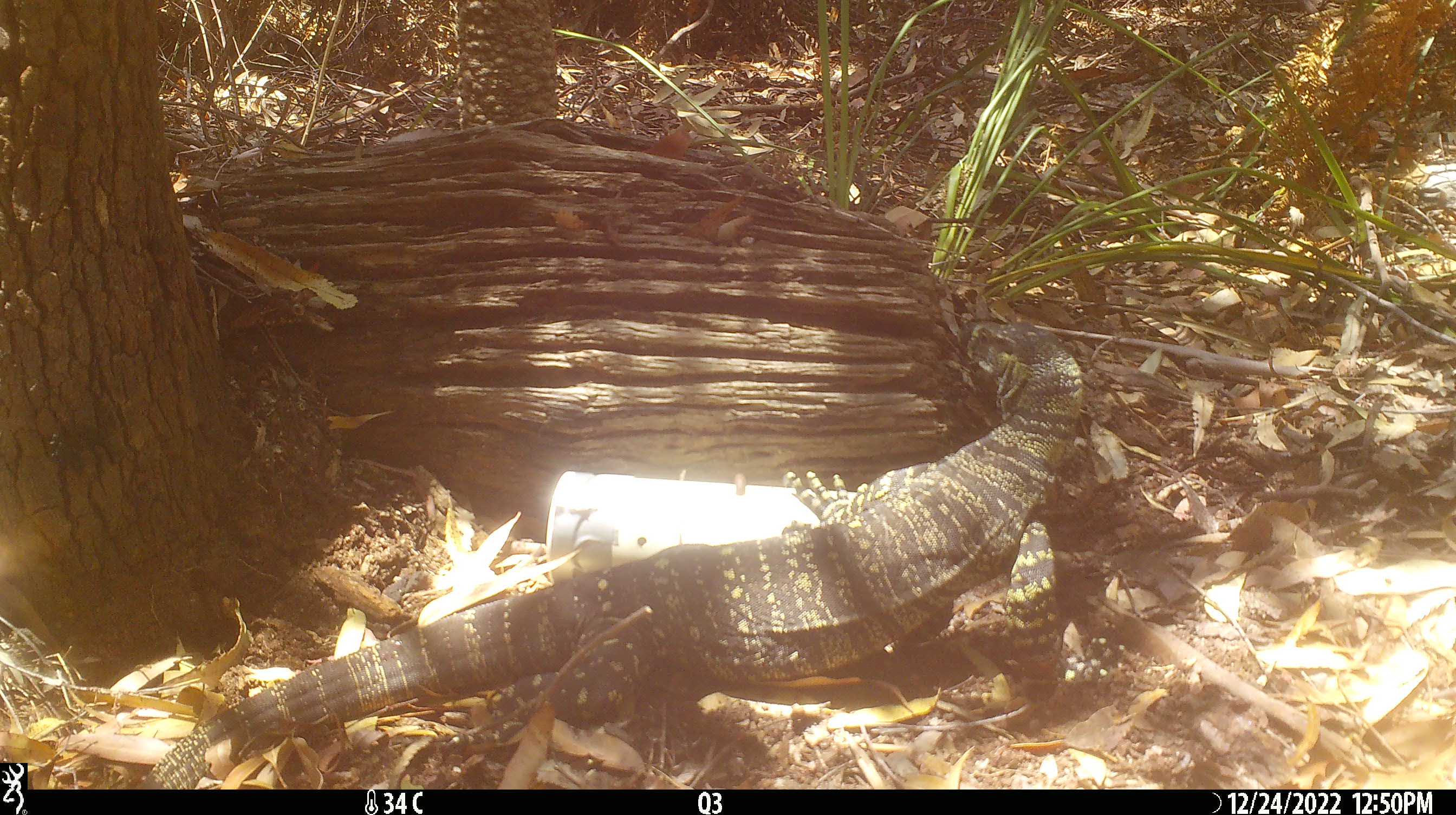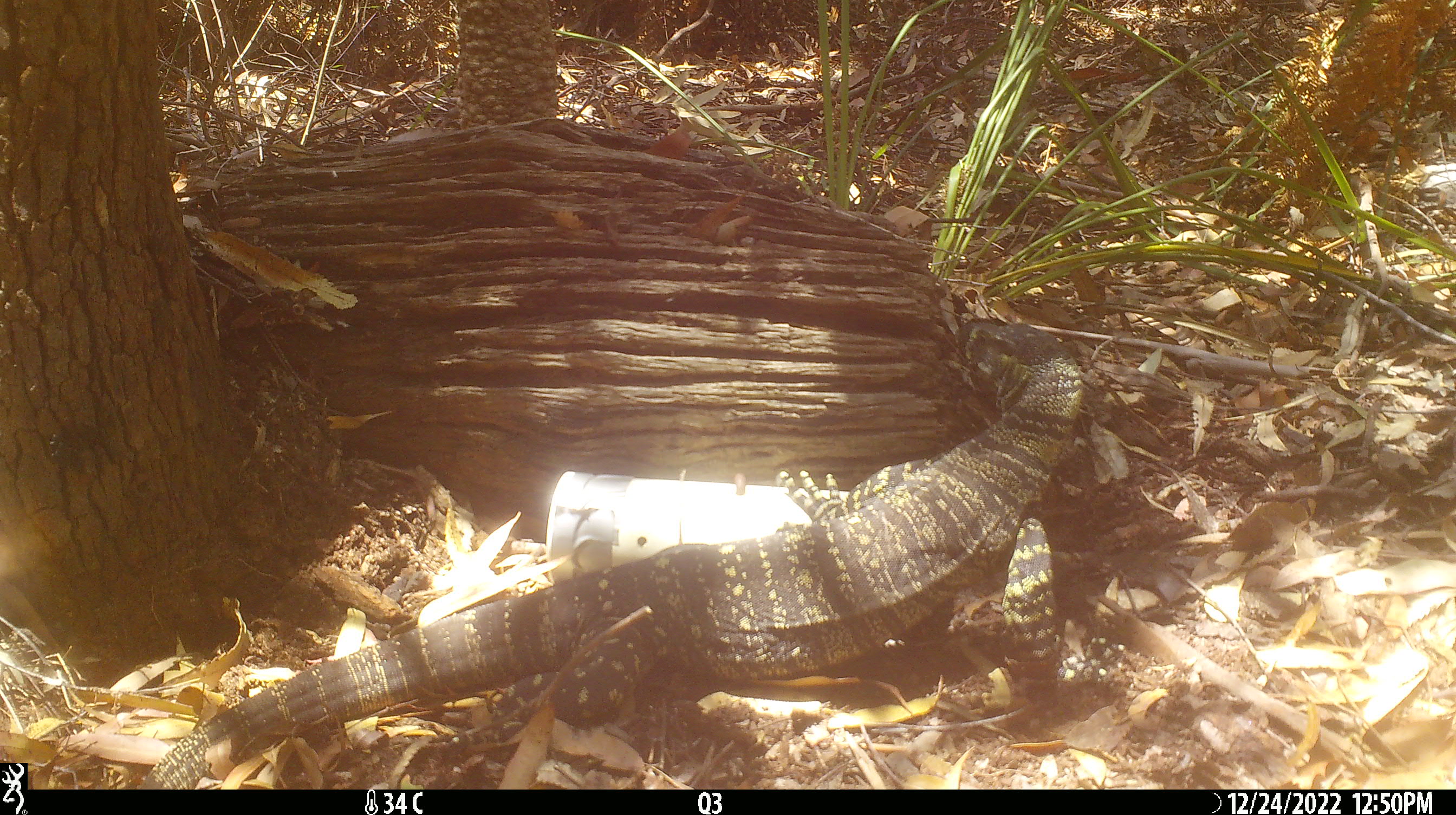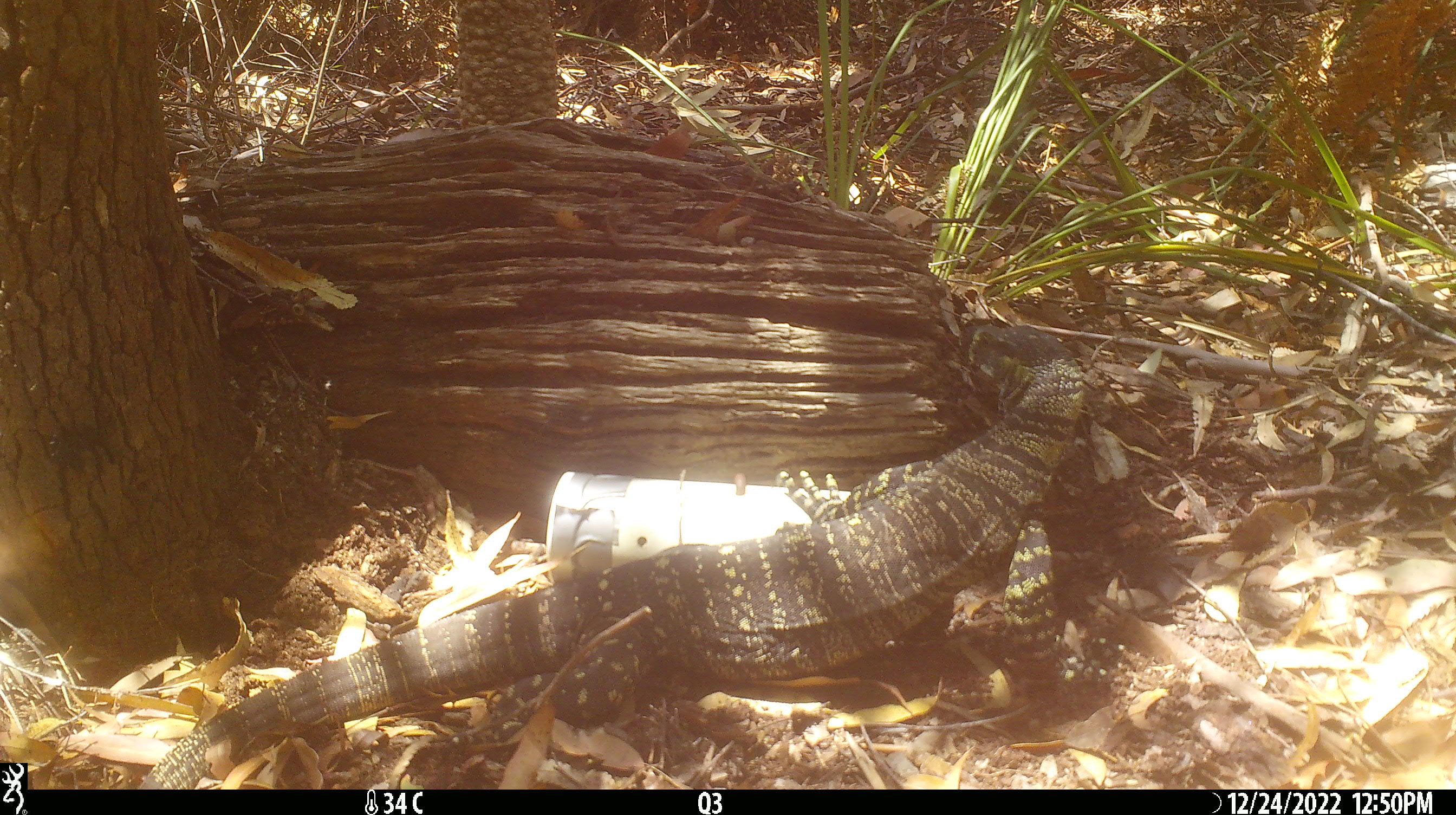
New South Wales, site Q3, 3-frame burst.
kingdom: Animalia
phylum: Chordata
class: Reptilia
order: Squamata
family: Varanidae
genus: Varanus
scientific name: Varanus varius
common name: lace monitor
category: goanna